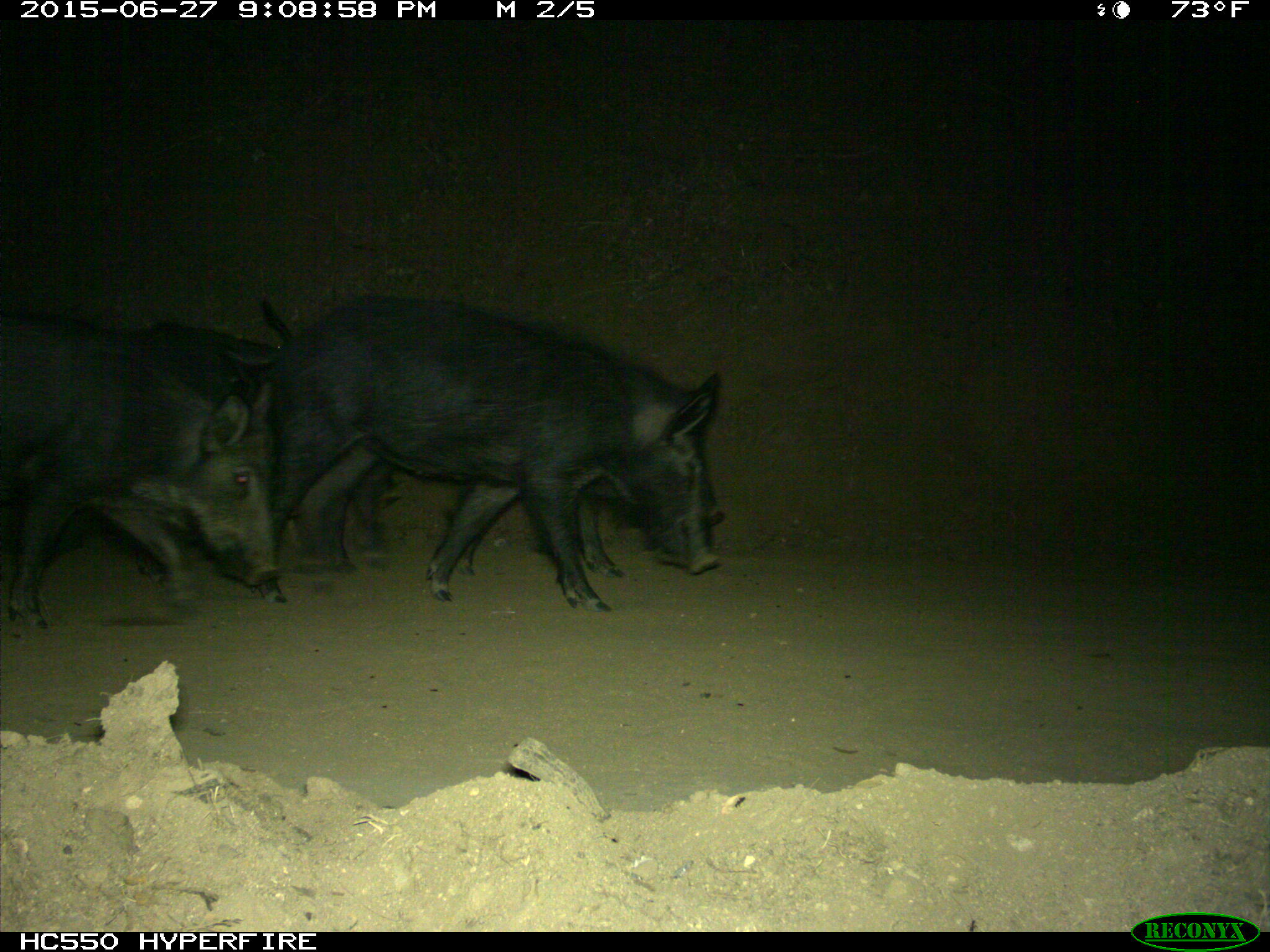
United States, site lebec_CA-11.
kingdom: Animalia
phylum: Chordata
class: Mammalia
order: Artiodactyla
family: Suidae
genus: Sus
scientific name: Sus scrofa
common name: wild boar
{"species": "Sus scrofa (wild boar)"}